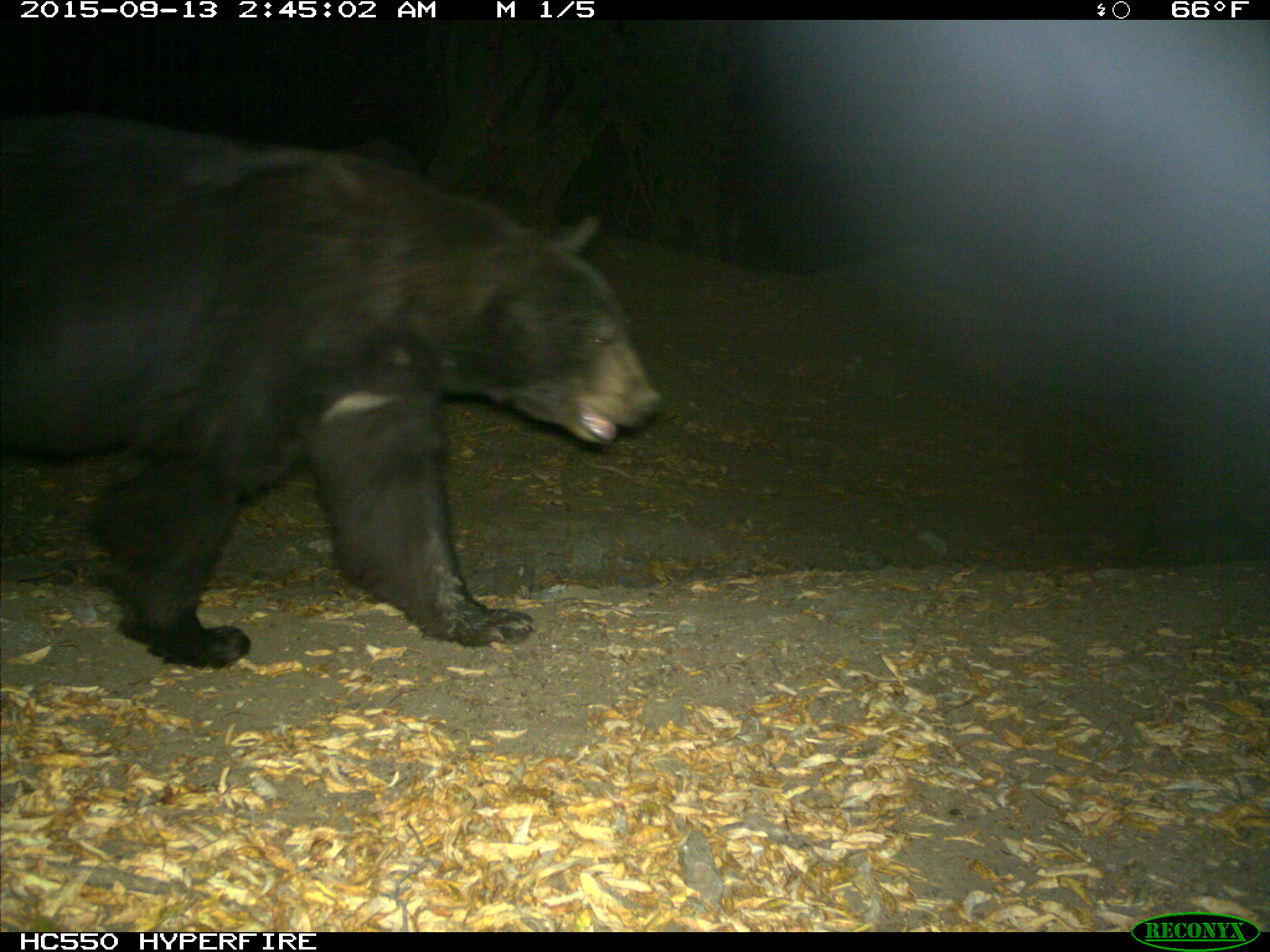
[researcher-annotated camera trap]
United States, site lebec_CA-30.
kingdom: Animalia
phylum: Chordata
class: Mammalia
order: Carnivora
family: Ursidae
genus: Ursus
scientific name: Ursus americanus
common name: american black bear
Ursus americanus (american black bear).